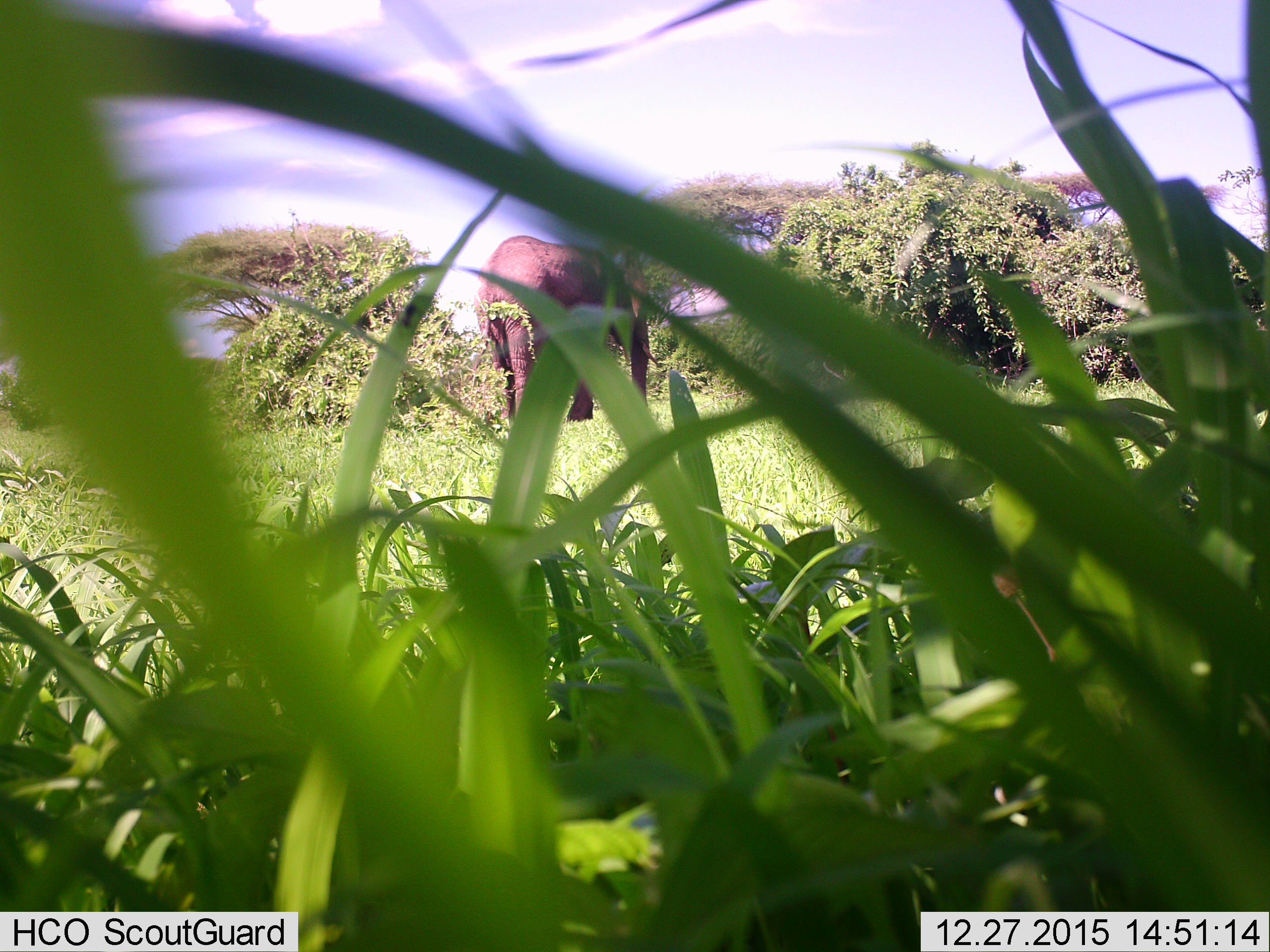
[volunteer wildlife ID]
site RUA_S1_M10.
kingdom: Animalia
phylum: Chordata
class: Mammalia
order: Proboscidea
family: Elephantidae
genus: Loxodonta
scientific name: Loxodonta africana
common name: african bush elephant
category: elephant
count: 1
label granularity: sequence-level